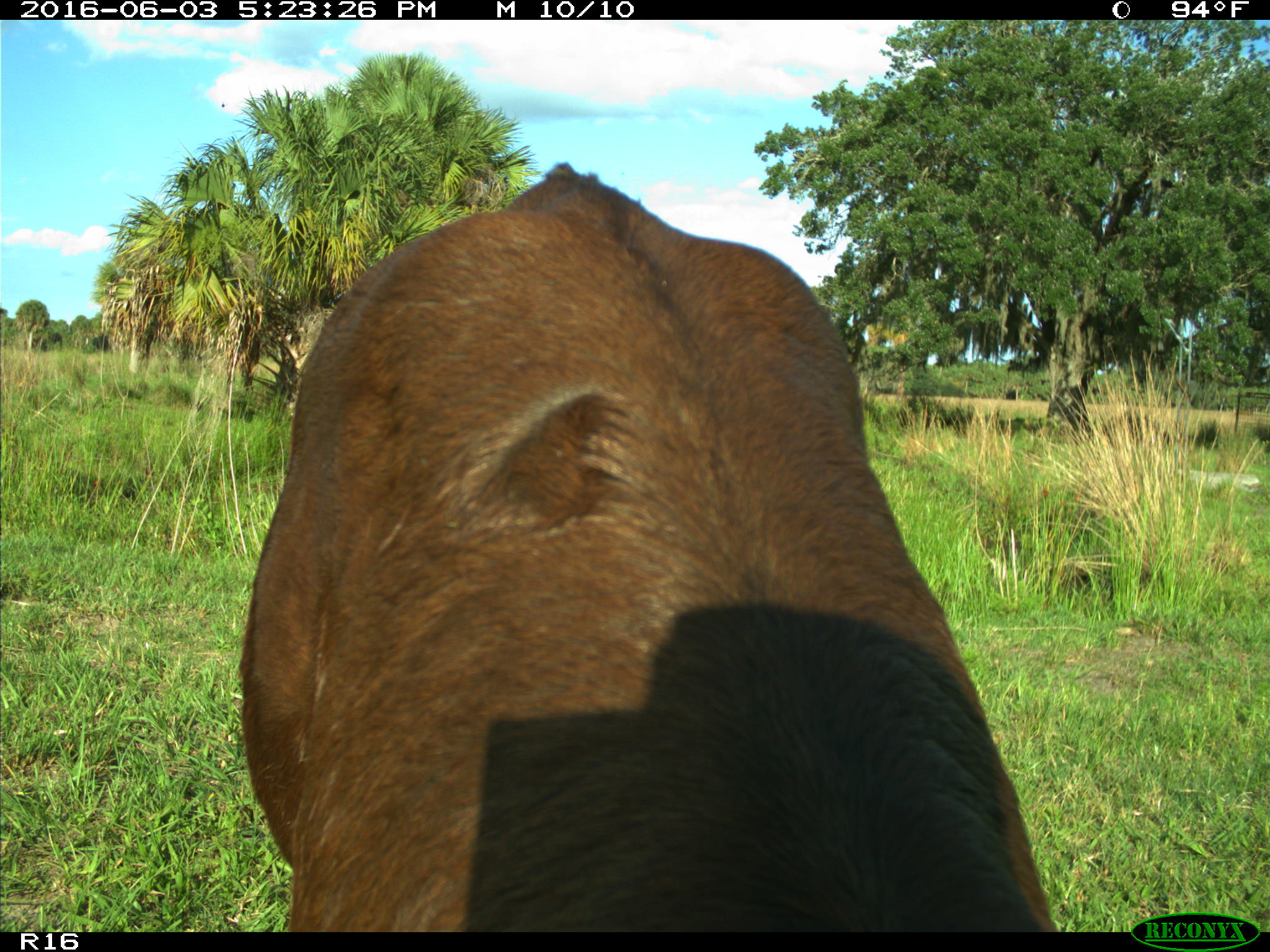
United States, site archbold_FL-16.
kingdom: Animalia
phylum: Chordata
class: Mammalia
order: Artiodactyla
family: Bovidae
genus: Bos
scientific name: Bos taurus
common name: domestic cow